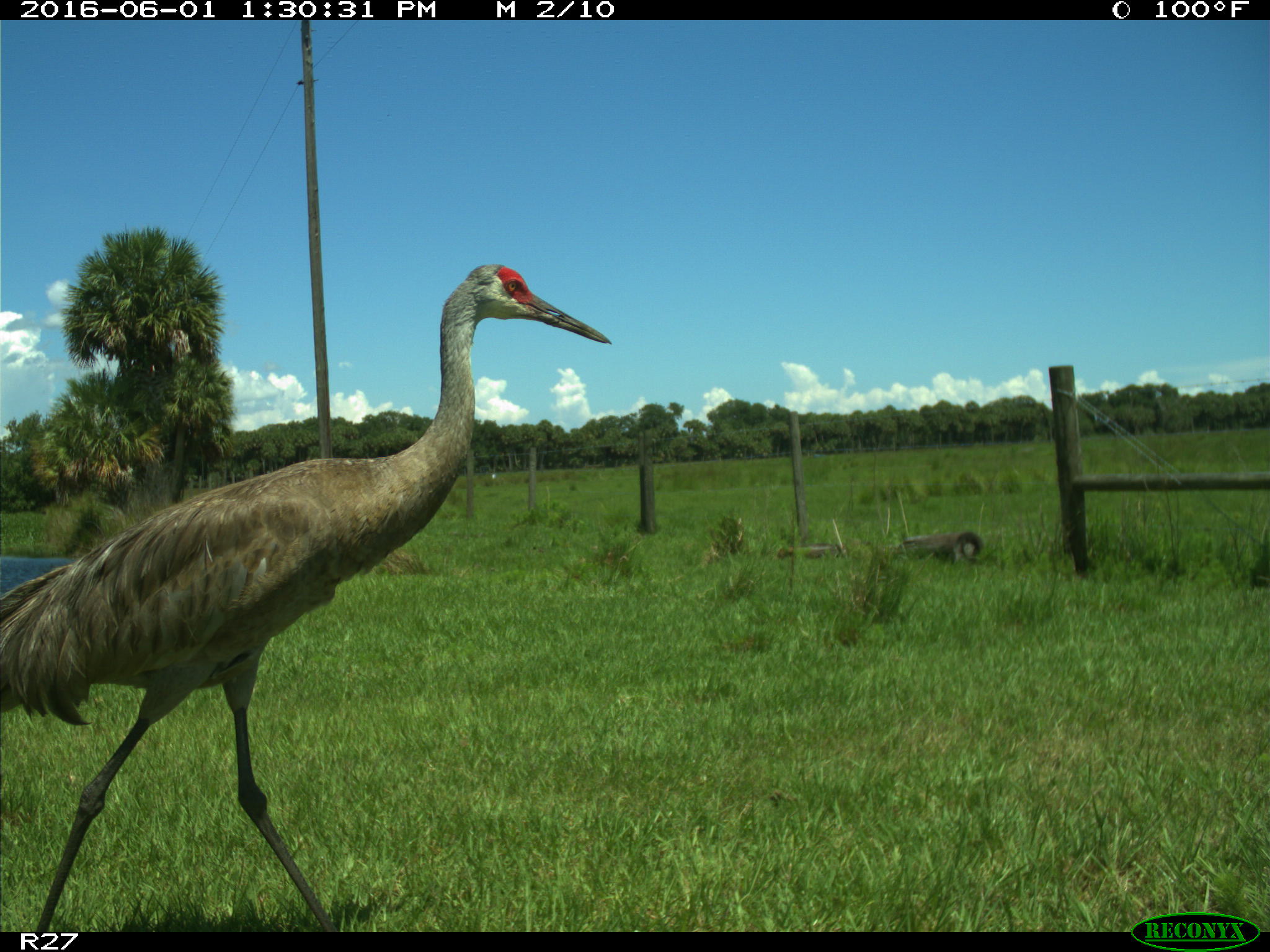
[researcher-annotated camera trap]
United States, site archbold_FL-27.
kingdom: Animalia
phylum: Chordata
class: Aves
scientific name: Aves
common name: birds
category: unidentified bird